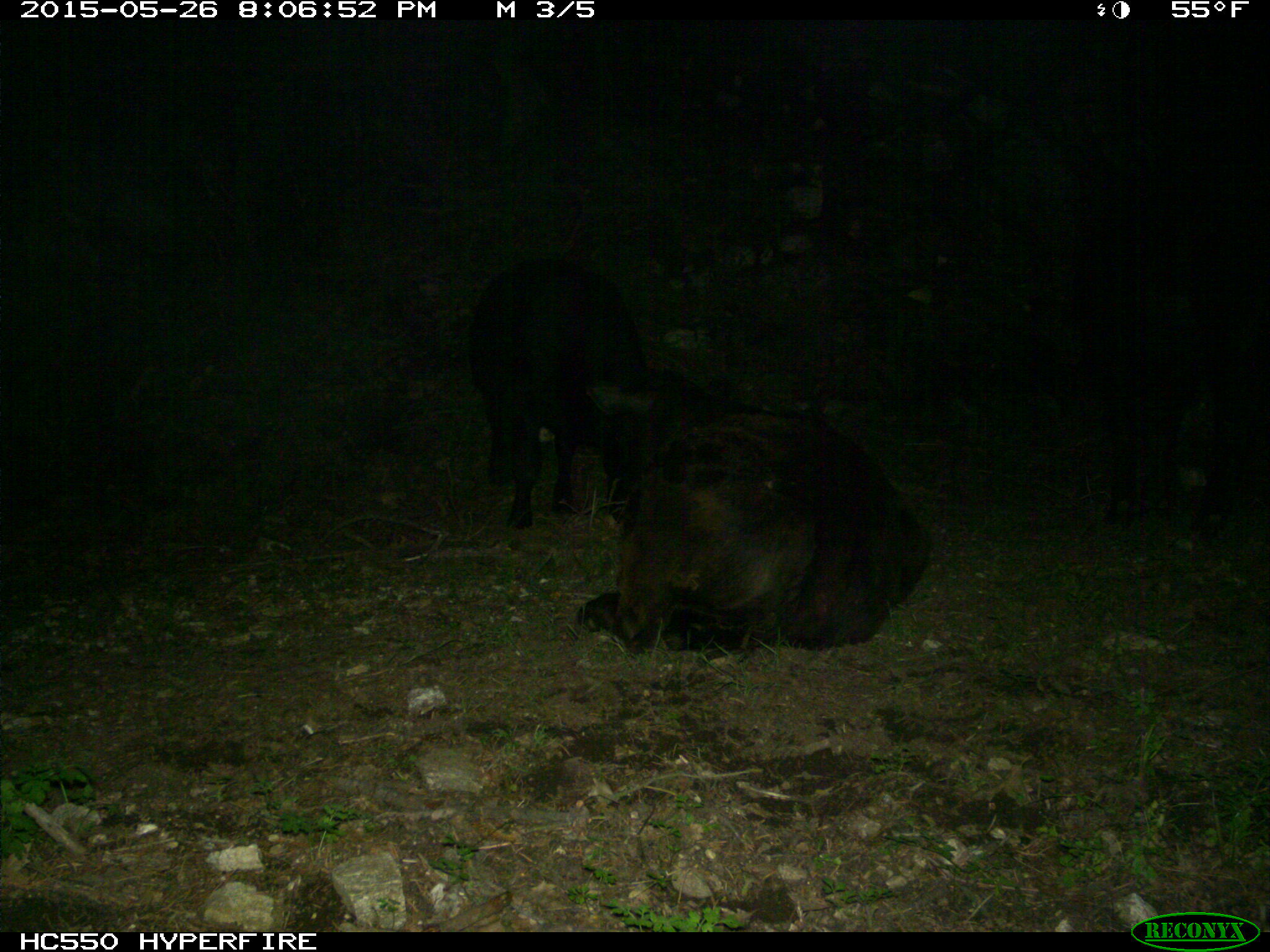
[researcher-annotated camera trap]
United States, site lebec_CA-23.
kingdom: Animalia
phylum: Chordata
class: Mammalia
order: Artiodactyla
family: Bovidae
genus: Bos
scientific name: Bos taurus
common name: domestic cow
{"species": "Bos taurus (domestic cow)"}